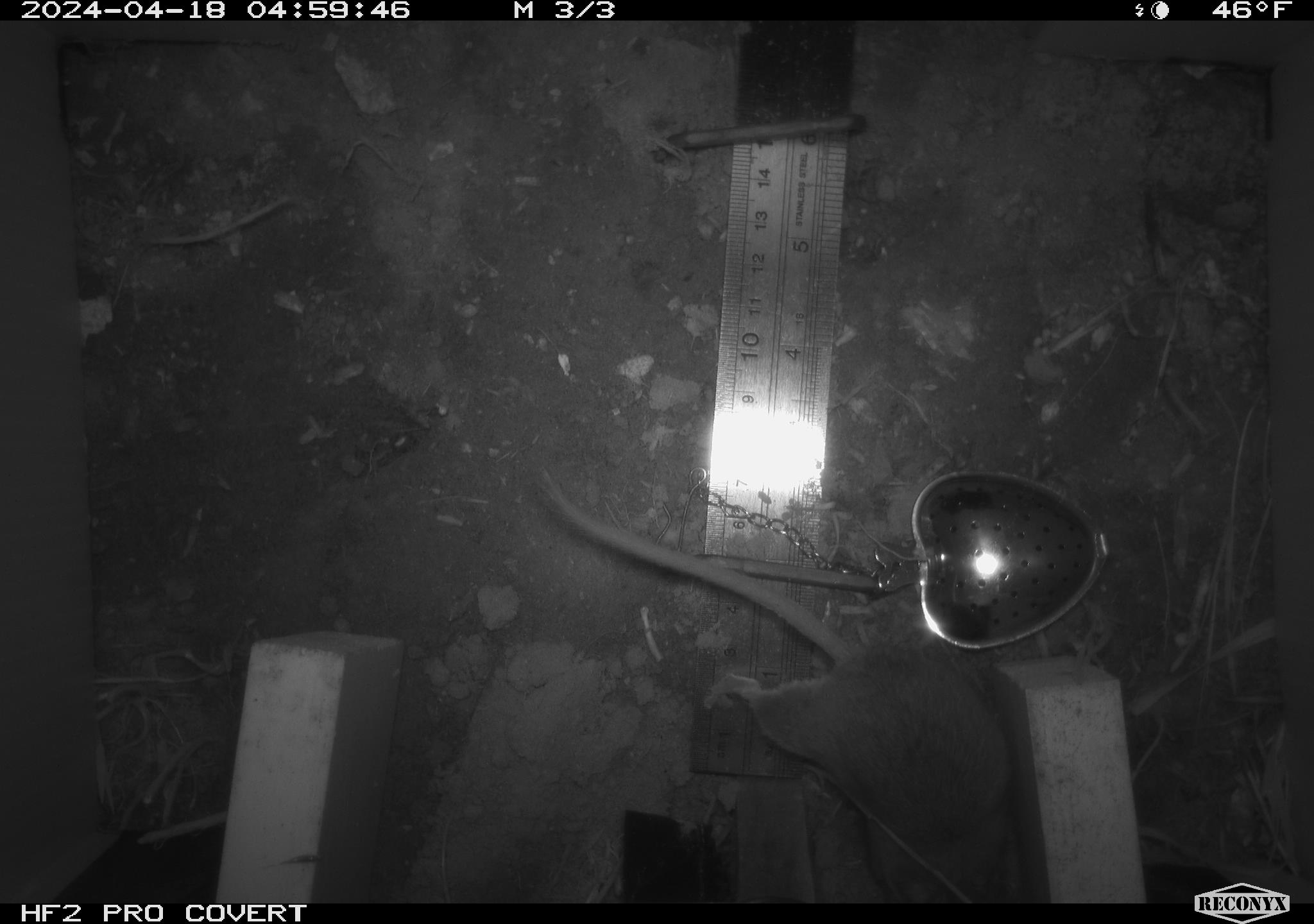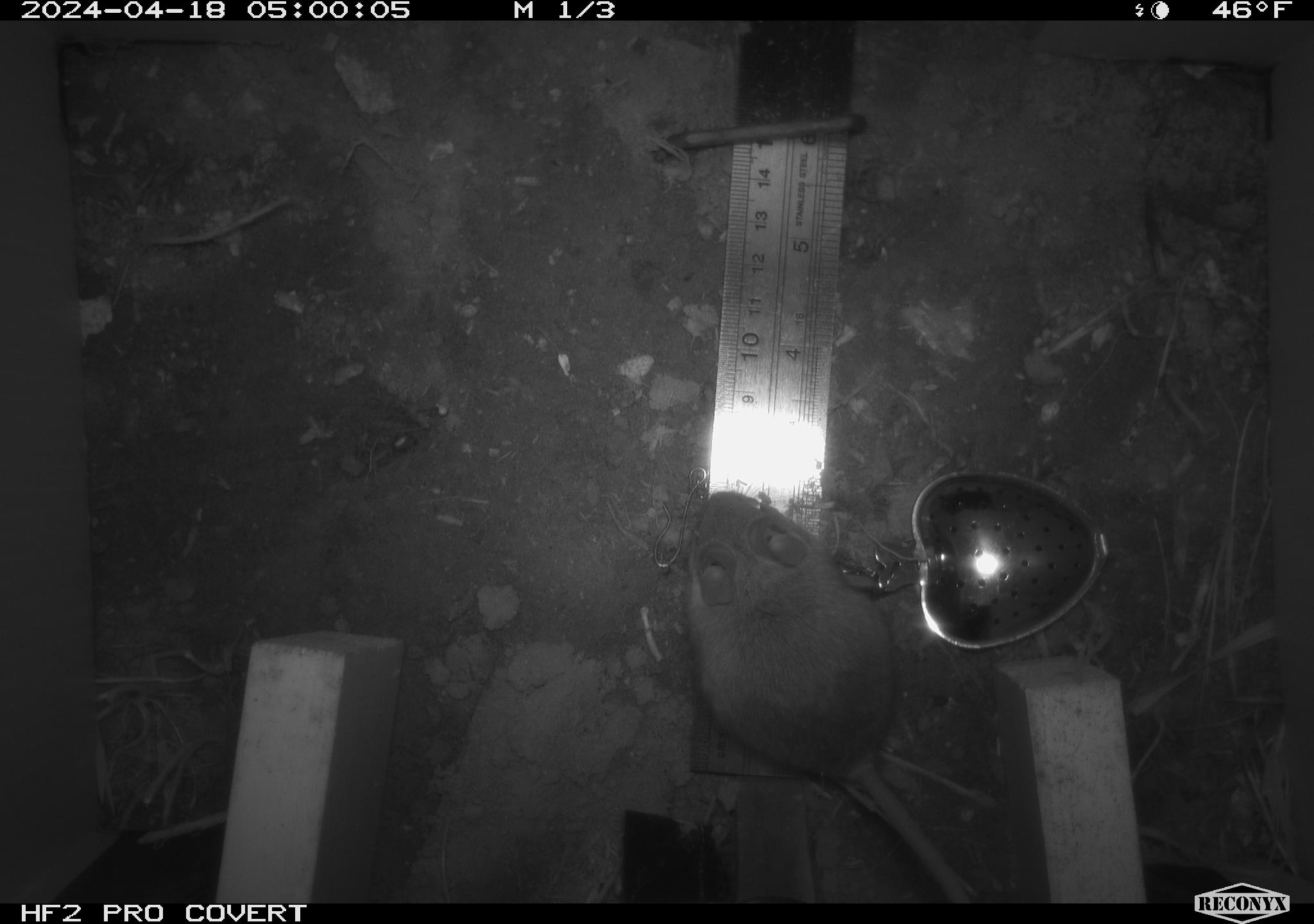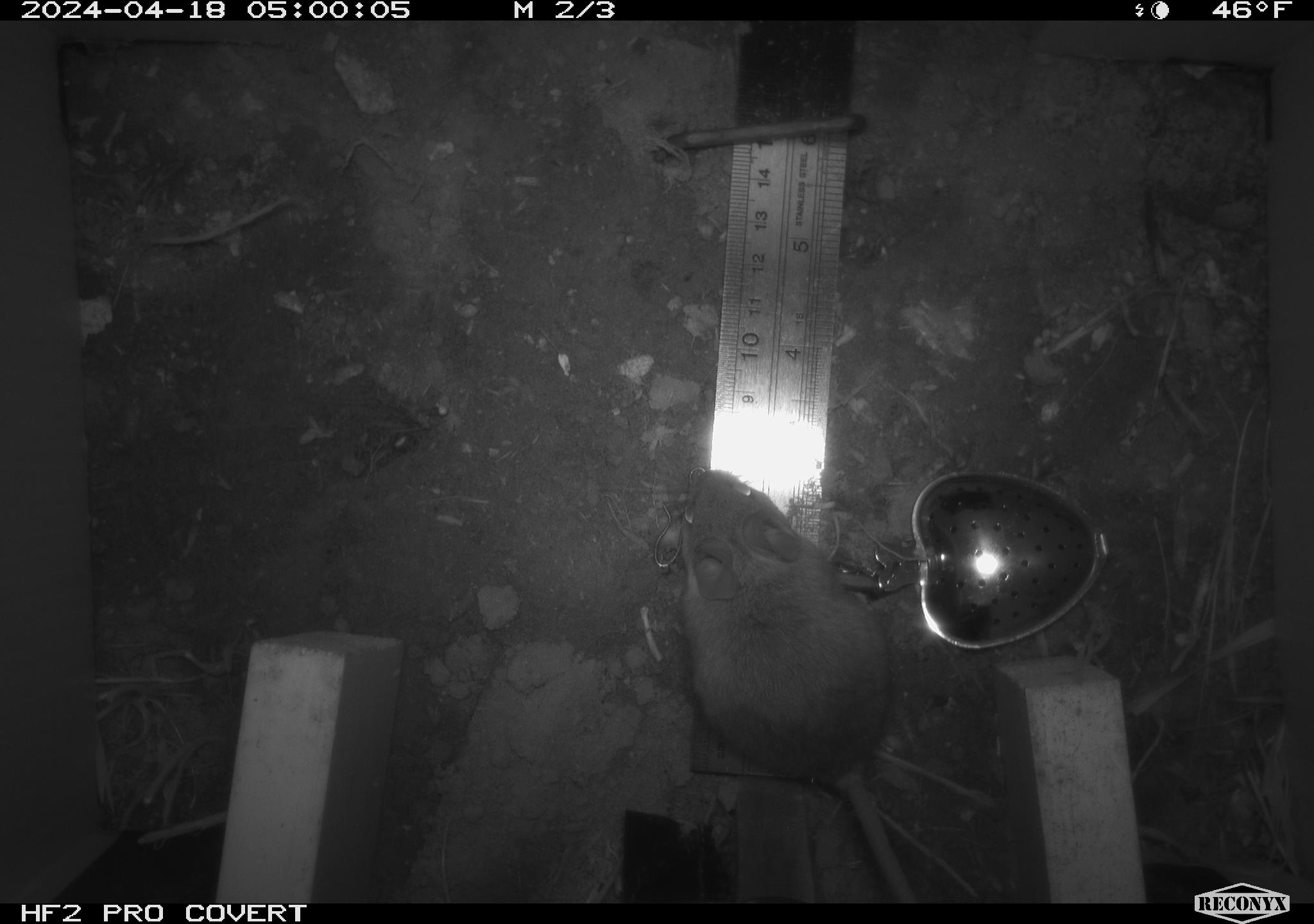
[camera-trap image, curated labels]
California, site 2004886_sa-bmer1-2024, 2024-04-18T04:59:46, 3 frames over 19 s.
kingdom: Animalia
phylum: Chordata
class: Mammalia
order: Rodentia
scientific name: Rodentia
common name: mouse species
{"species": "mouse species (Rodentia)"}